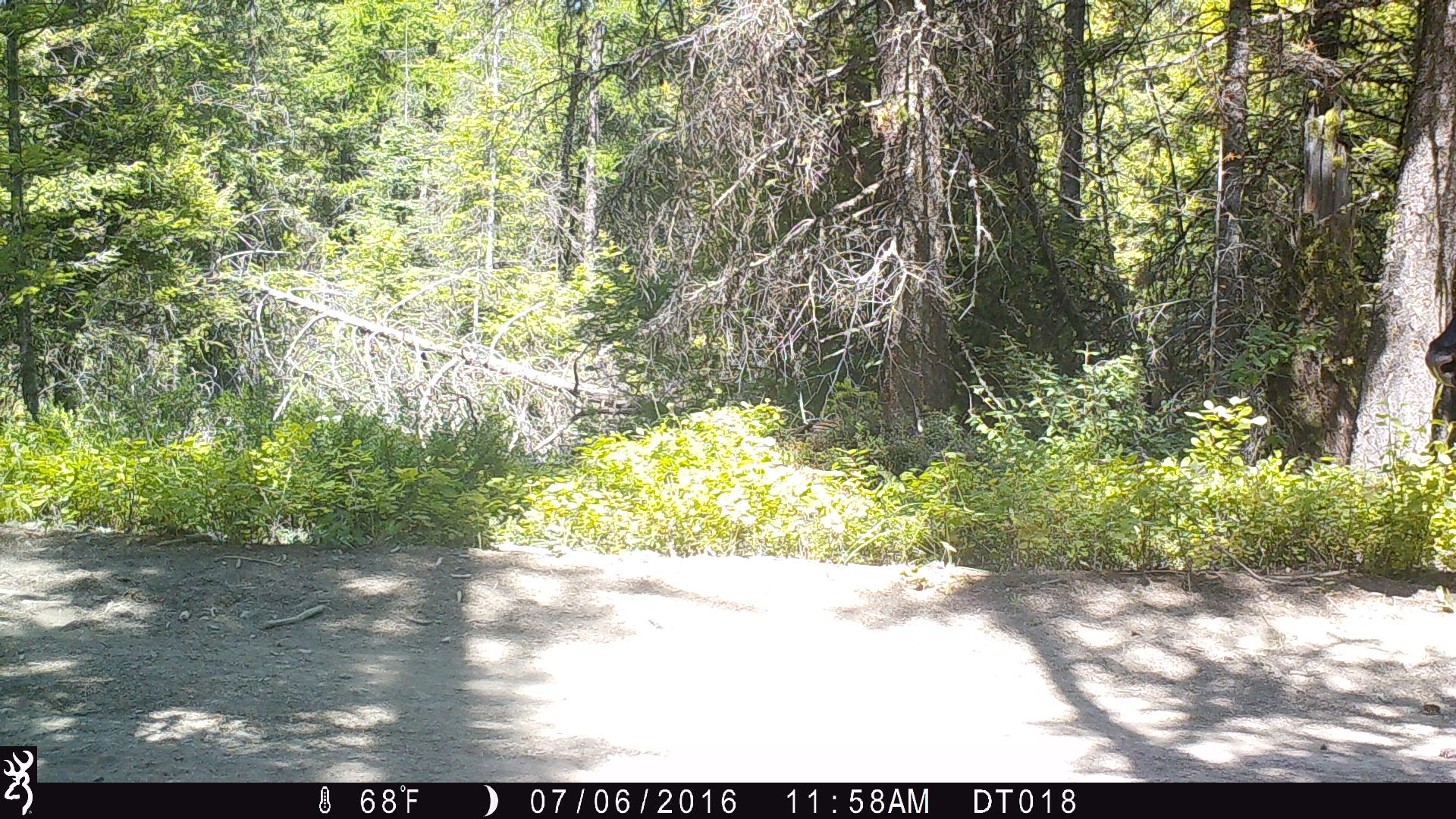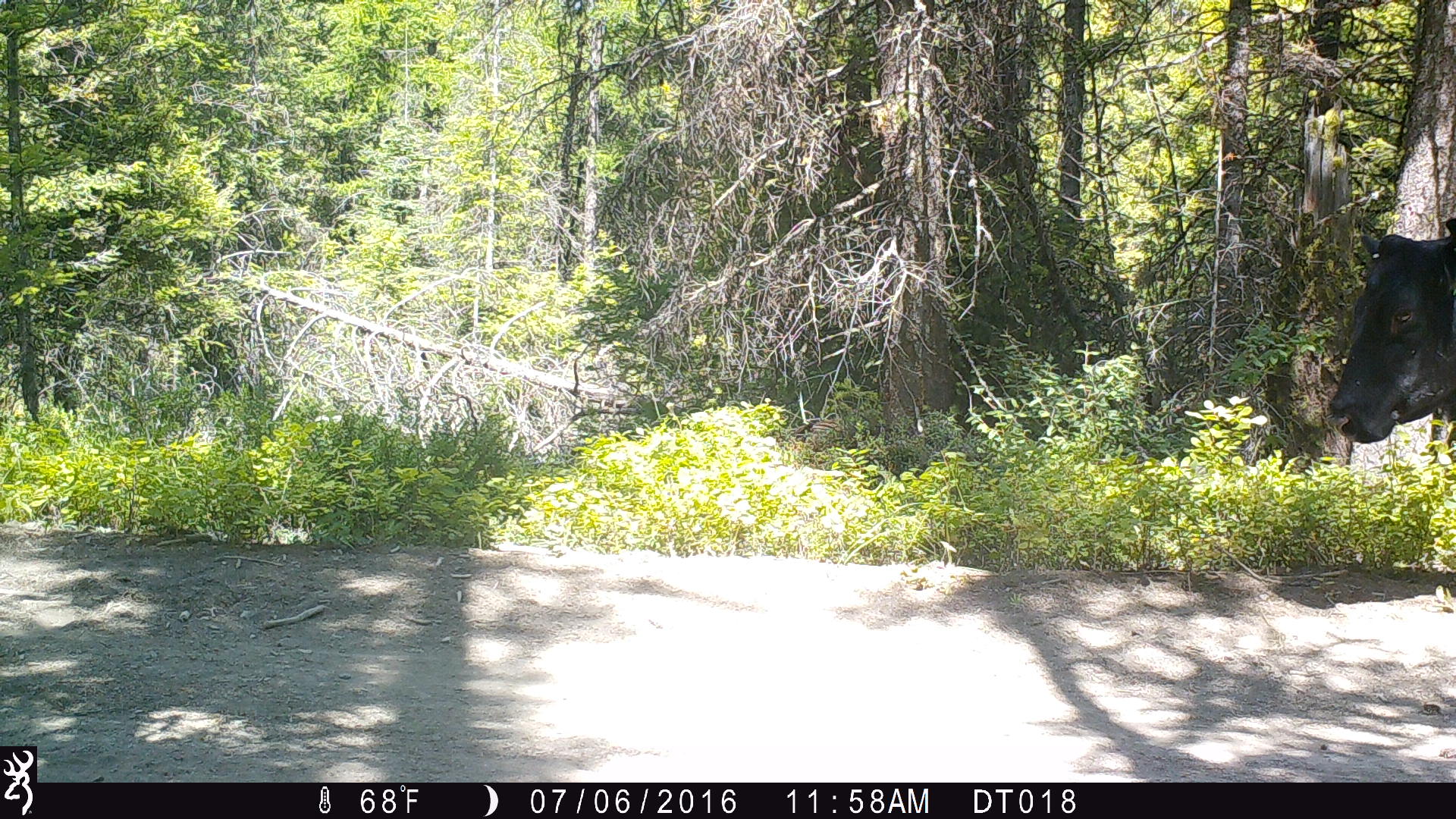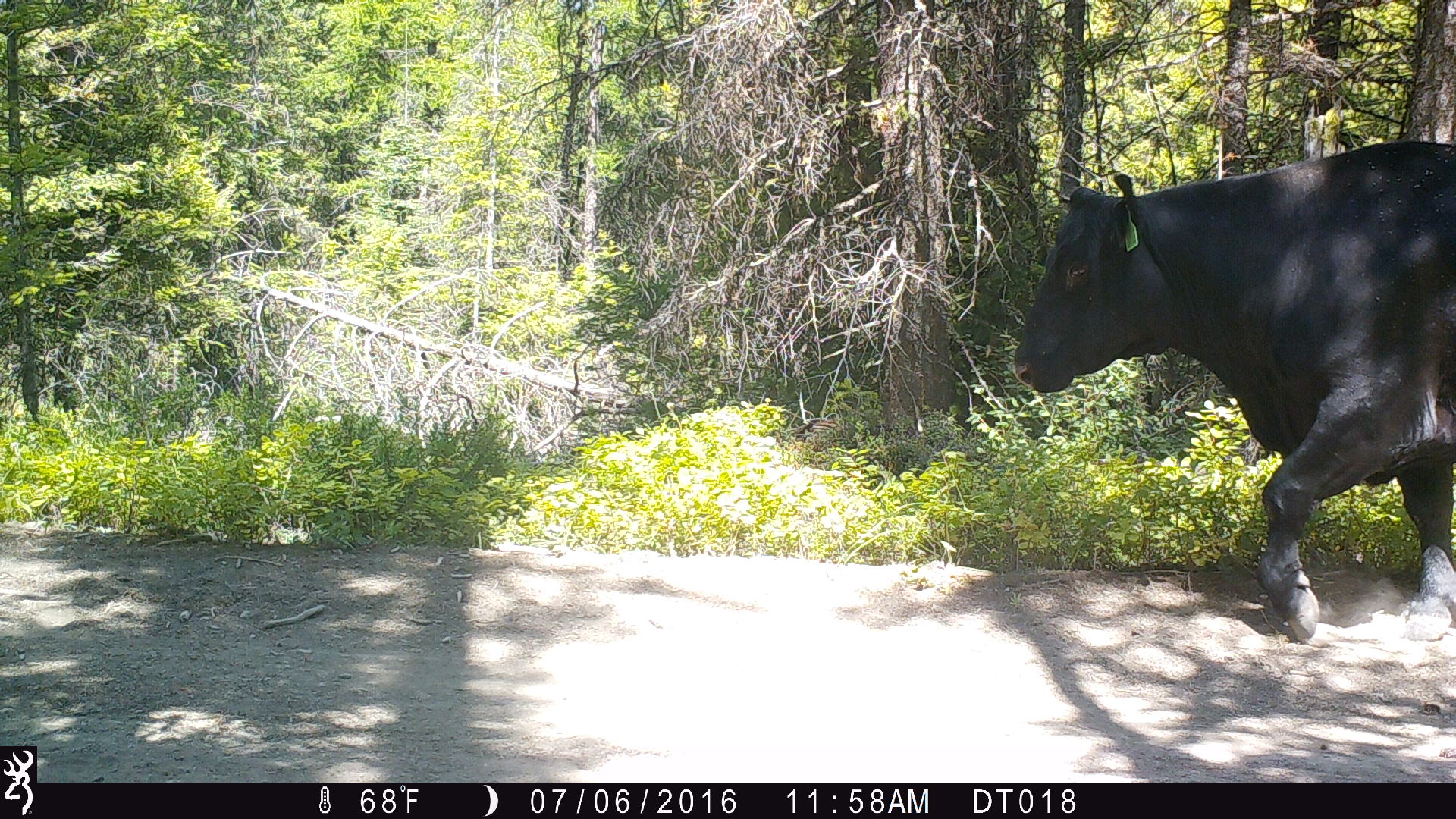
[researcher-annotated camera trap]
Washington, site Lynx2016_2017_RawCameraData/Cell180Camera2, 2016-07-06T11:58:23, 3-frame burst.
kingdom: Animalia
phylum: Chordata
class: Mammalia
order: Artiodactyla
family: Bovidae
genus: Bos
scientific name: Bos taurus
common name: domestic cattle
Domestic cattle (Bos taurus). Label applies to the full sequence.